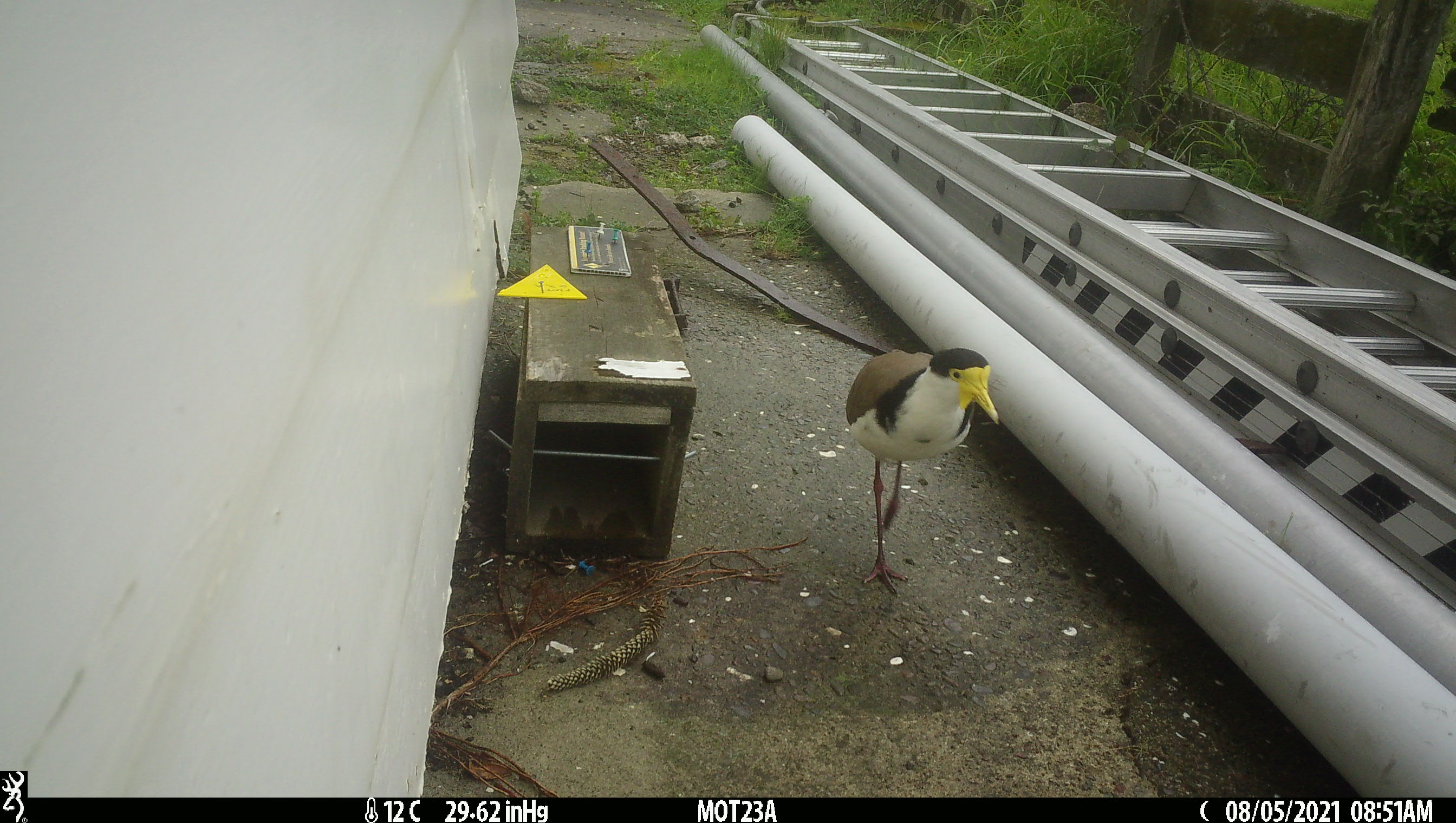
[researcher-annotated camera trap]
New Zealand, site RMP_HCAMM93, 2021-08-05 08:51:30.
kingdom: Animalia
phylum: Chordata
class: Aves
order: Charadriiformes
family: Charadriidae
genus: Vanellus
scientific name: Vanellus miles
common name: masked lapwing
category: spurwing plover